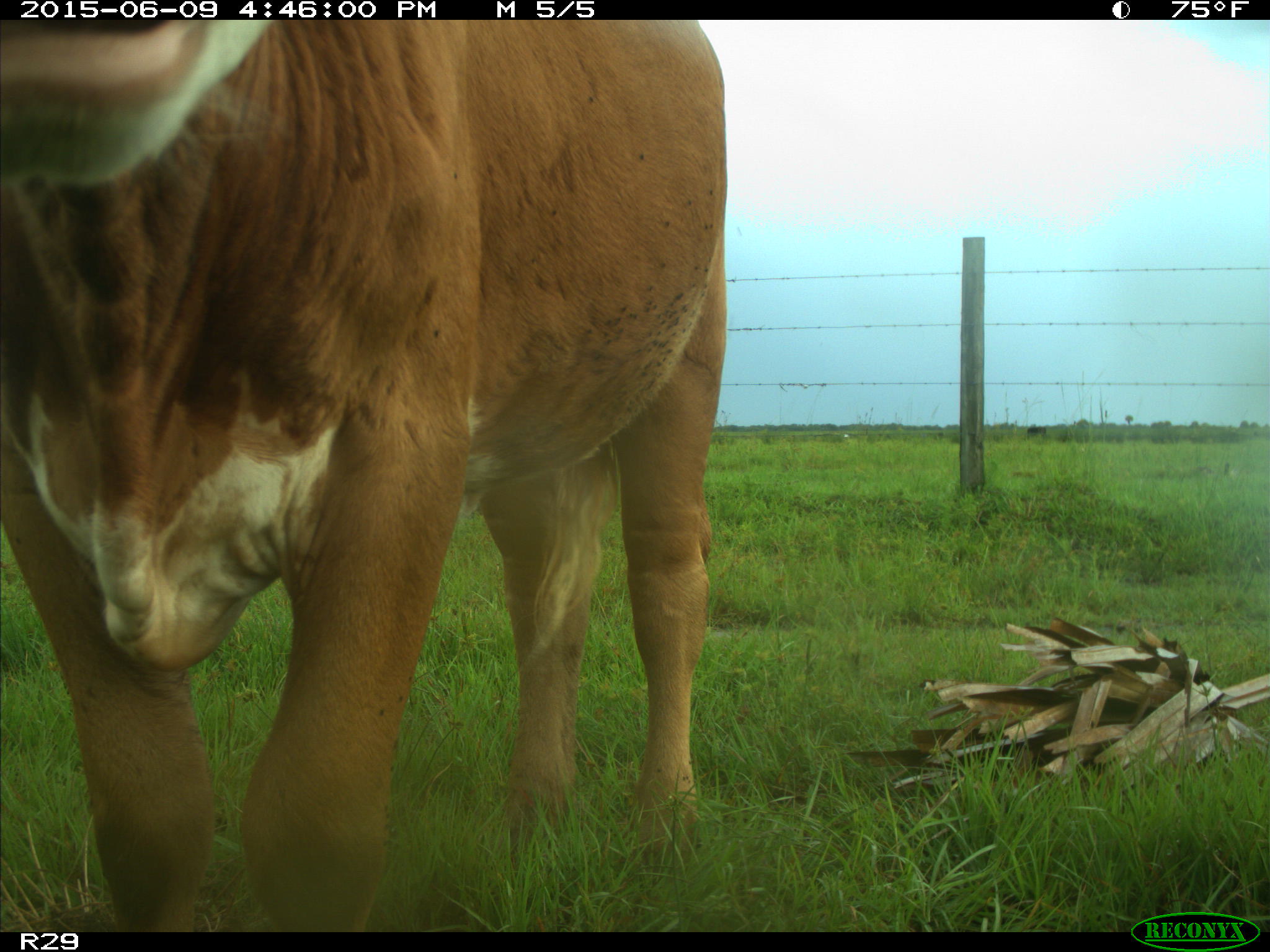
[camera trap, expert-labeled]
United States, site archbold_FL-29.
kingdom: Animalia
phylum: Chordata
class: Mammalia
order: Artiodactyla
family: Bovidae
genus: Bos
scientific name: Bos taurus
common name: domestic cow